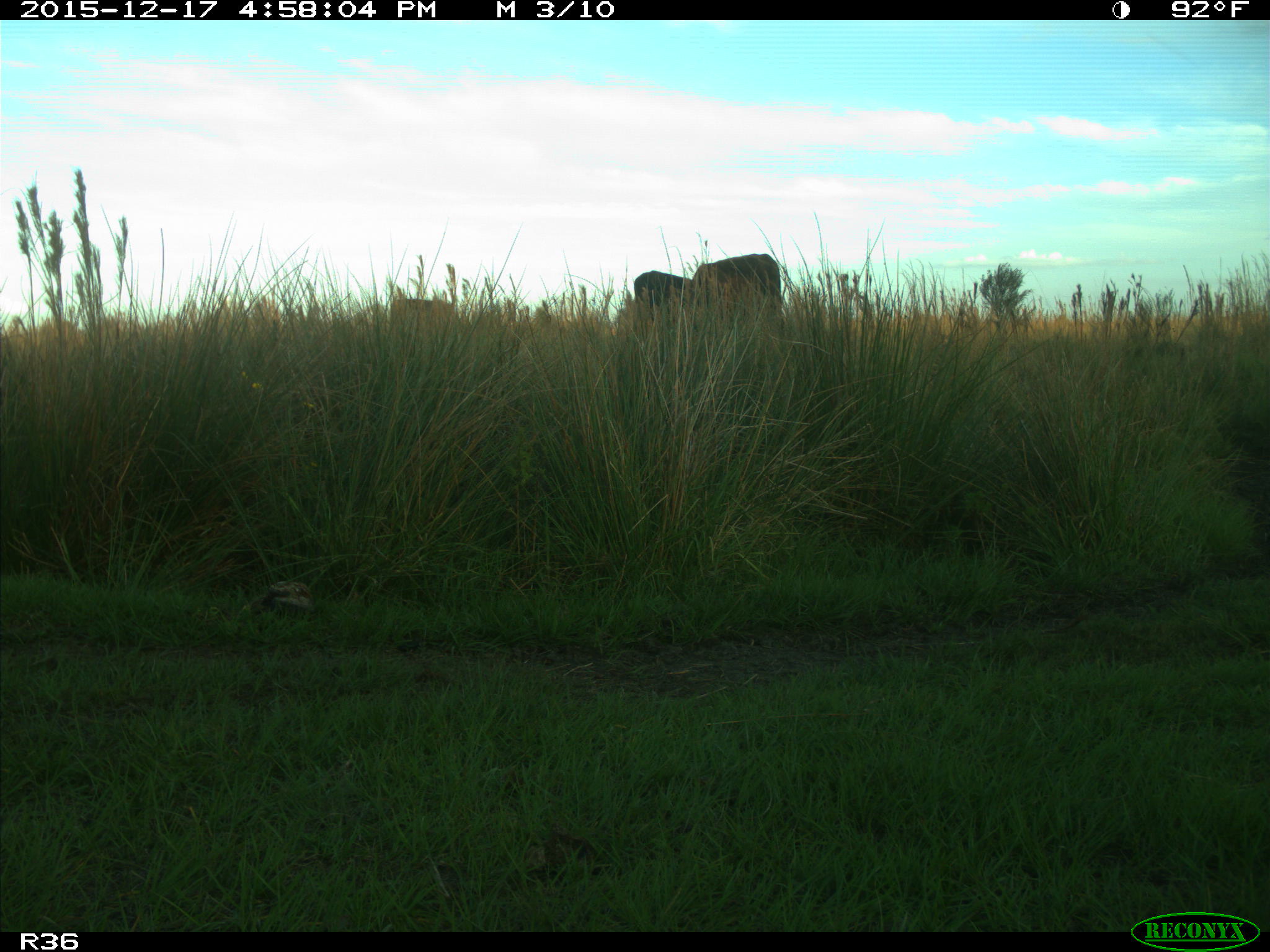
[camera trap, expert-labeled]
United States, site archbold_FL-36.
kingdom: Animalia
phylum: Chordata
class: Mammalia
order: Artiodactyla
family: Bovidae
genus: Bos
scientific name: Bos taurus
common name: domestic cow